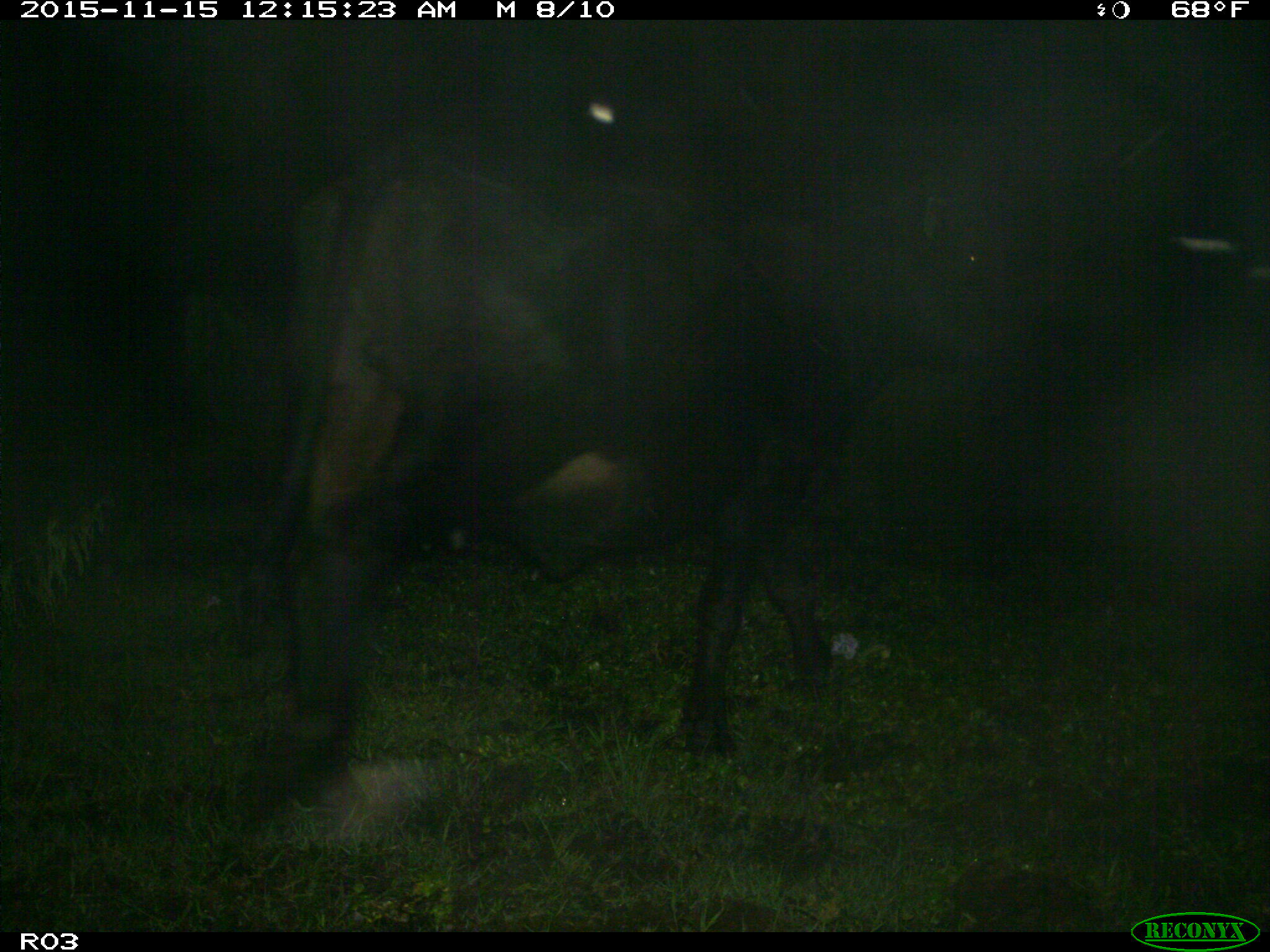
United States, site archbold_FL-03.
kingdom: Animalia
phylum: Chordata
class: Mammalia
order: Artiodactyla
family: Bovidae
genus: Bos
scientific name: Bos taurus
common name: domestic cow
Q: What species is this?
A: Bos taurus (domestic cow).